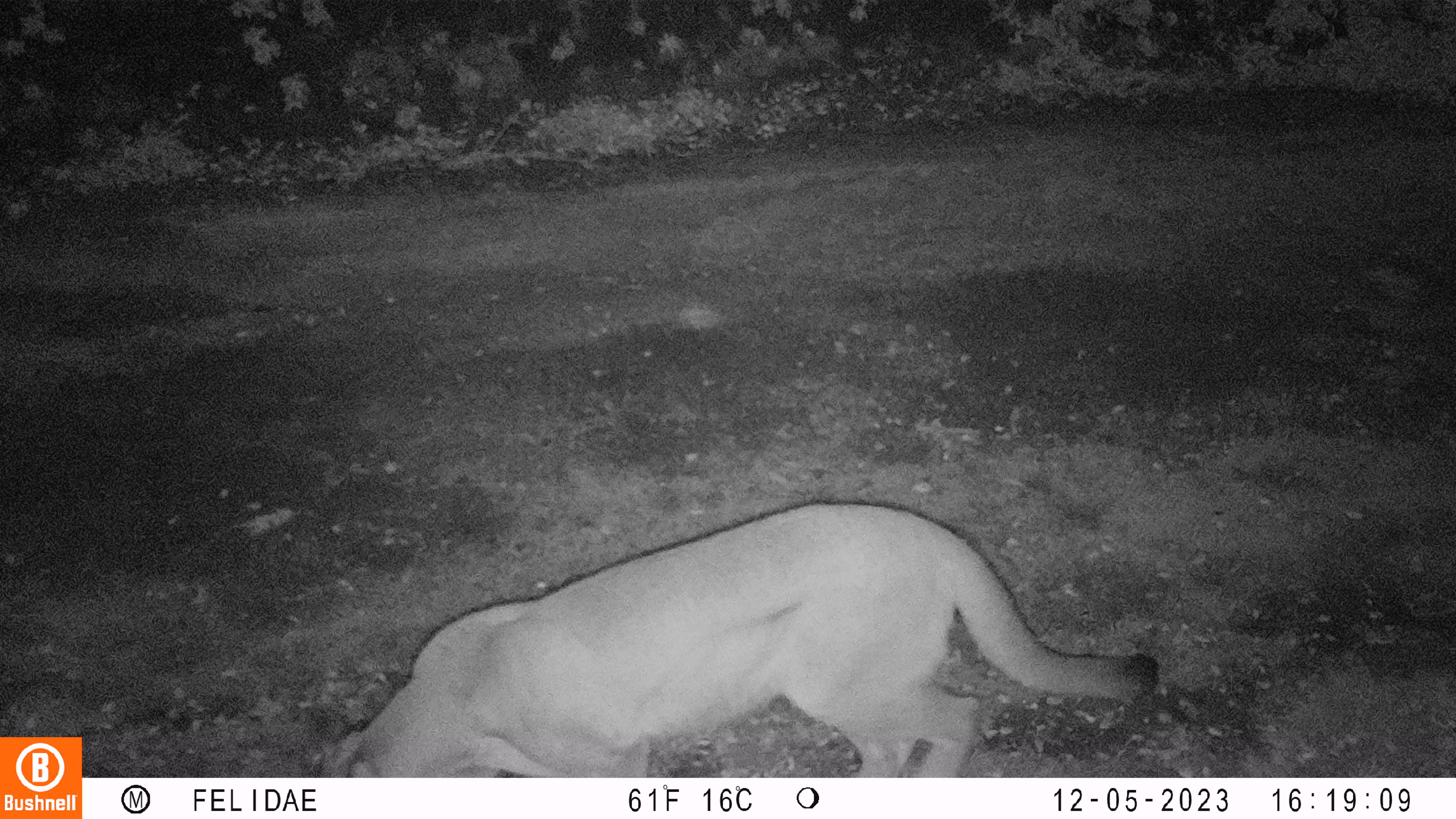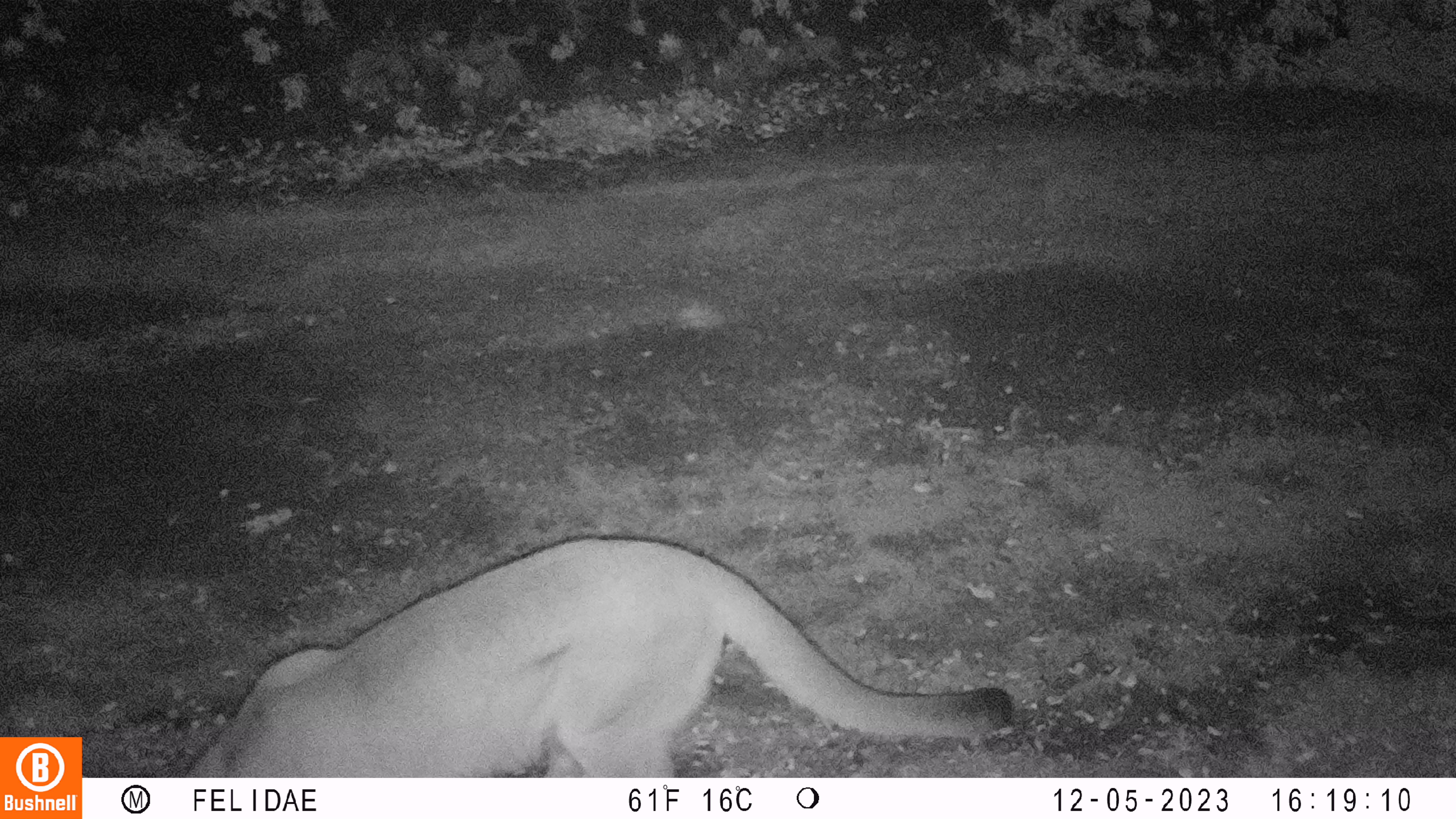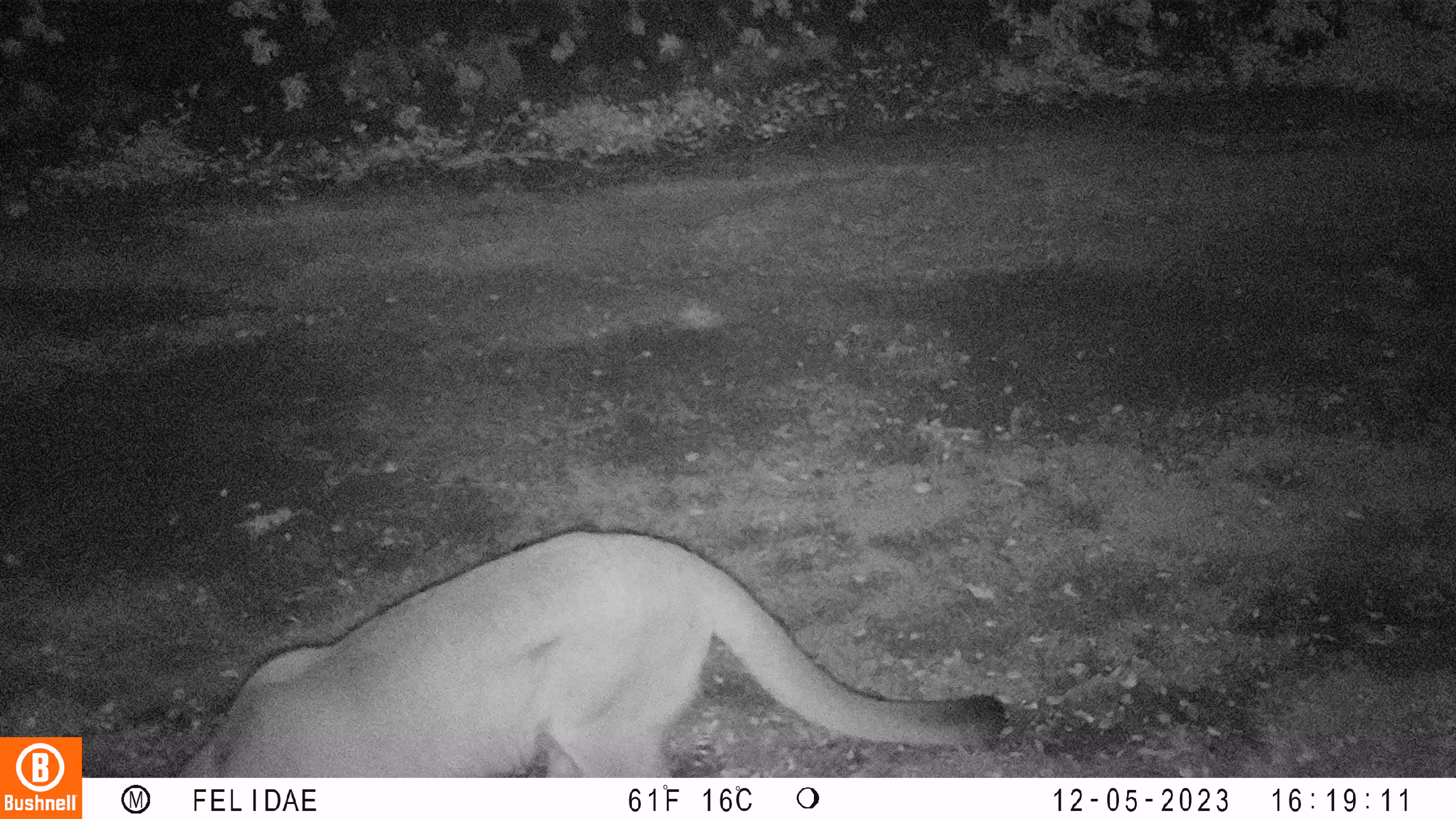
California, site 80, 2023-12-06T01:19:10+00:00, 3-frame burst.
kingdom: Animalia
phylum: Chordata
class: Mammalia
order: Carnivora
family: Felidae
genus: Puma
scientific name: Puma concolor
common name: puma